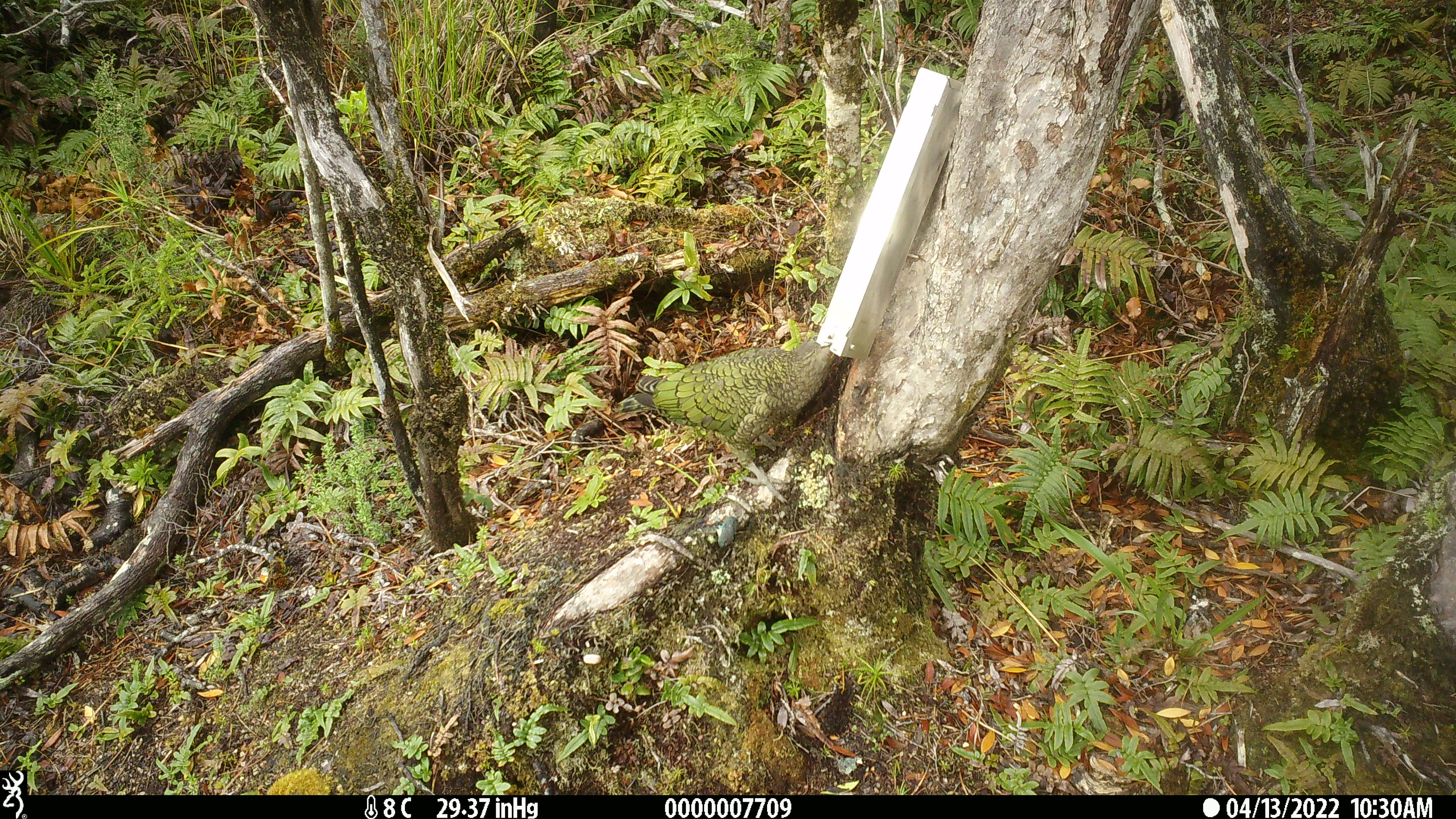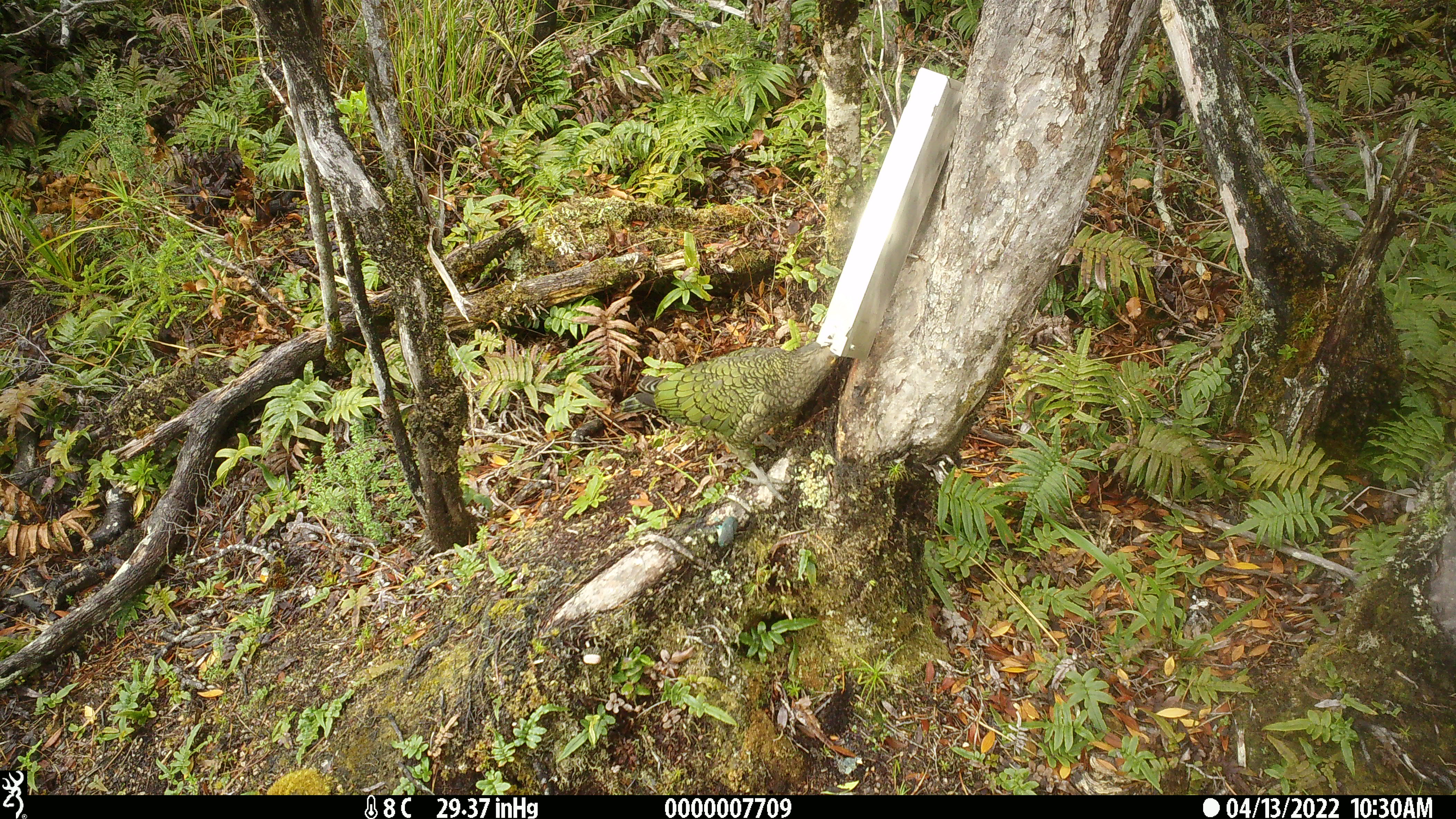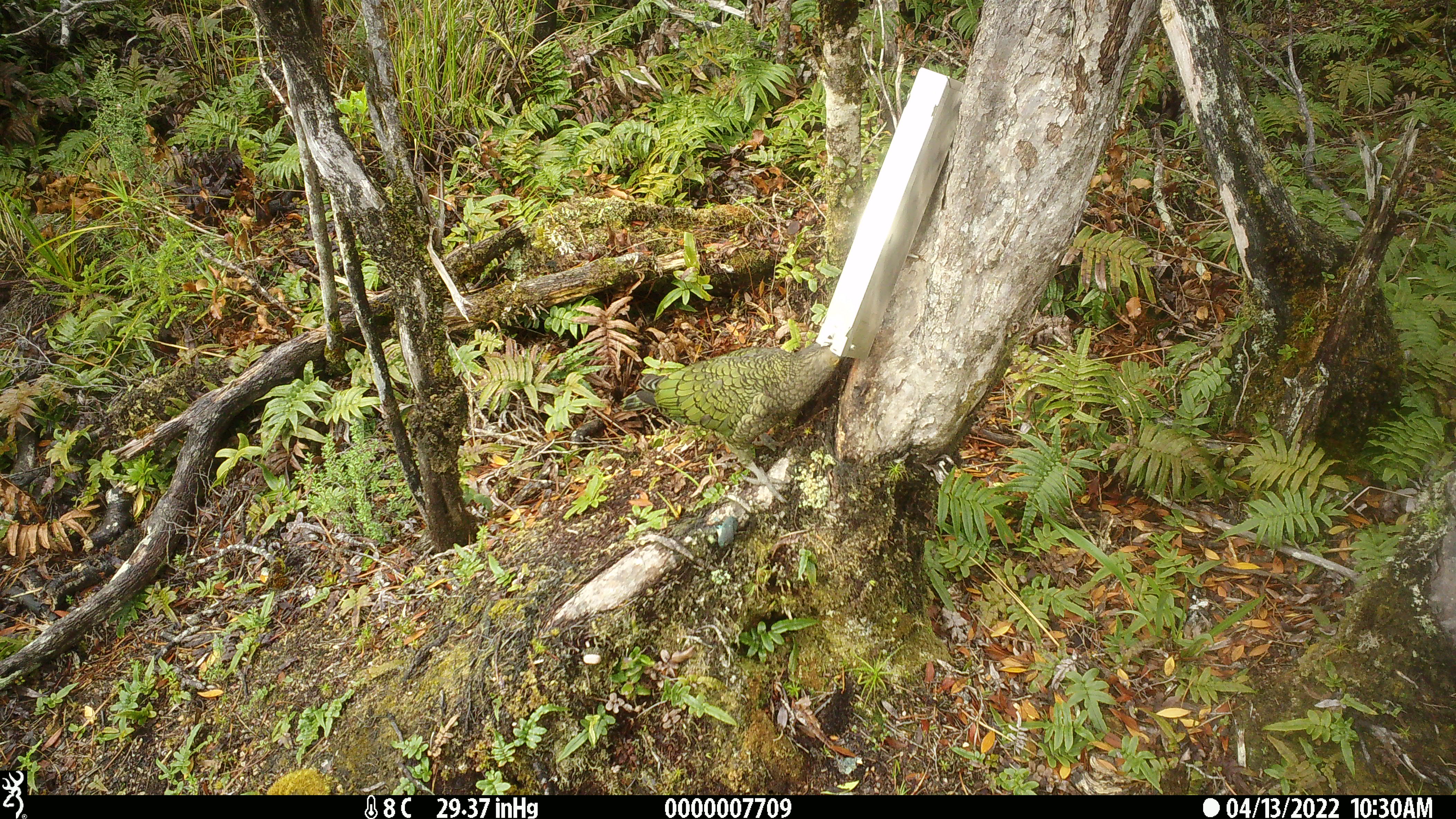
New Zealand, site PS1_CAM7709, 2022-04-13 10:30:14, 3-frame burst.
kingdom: Animalia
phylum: Chordata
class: Aves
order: Psittaciformes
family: Strigopidae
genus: Nestor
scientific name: Nestor notabilis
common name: kea